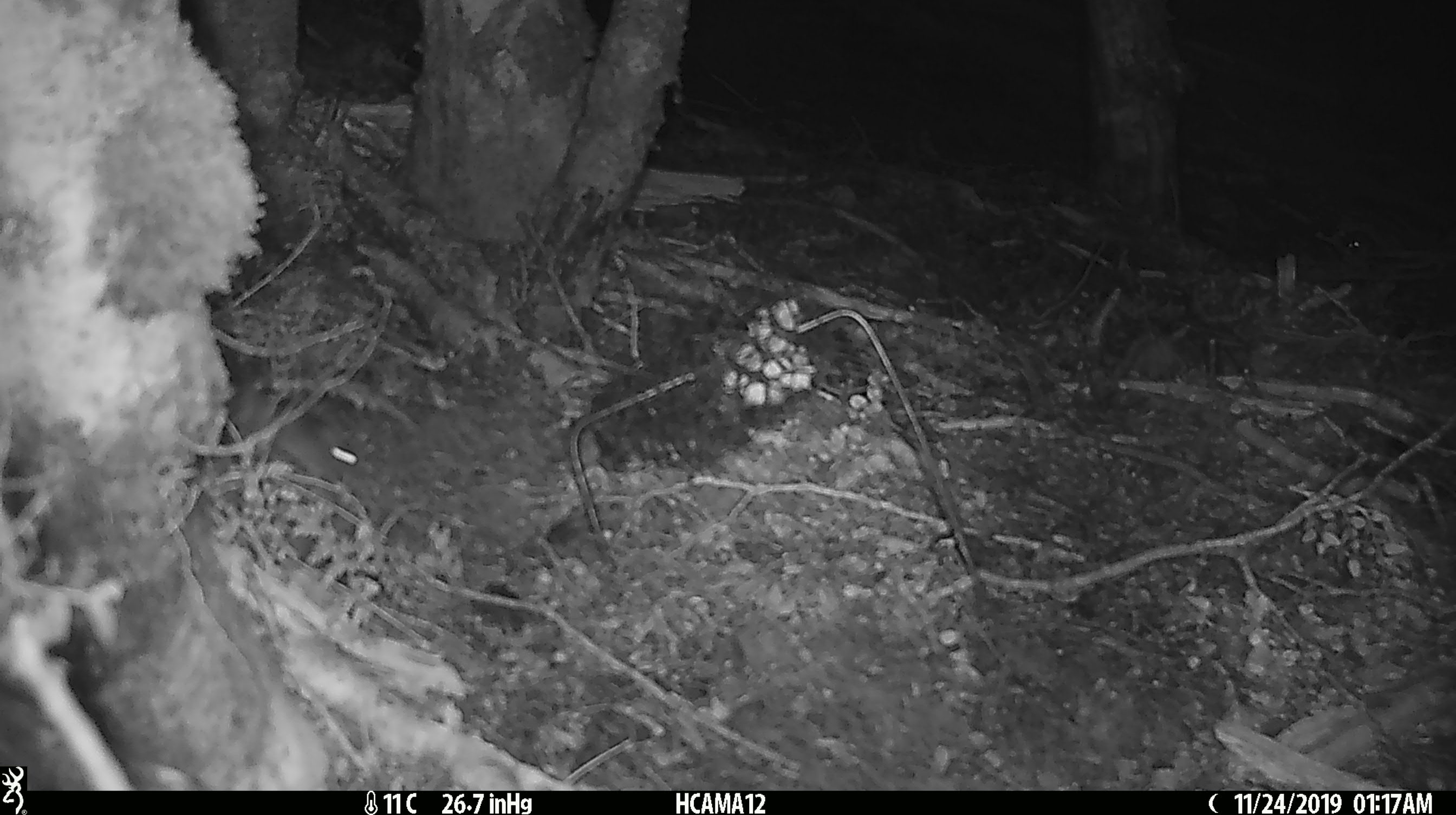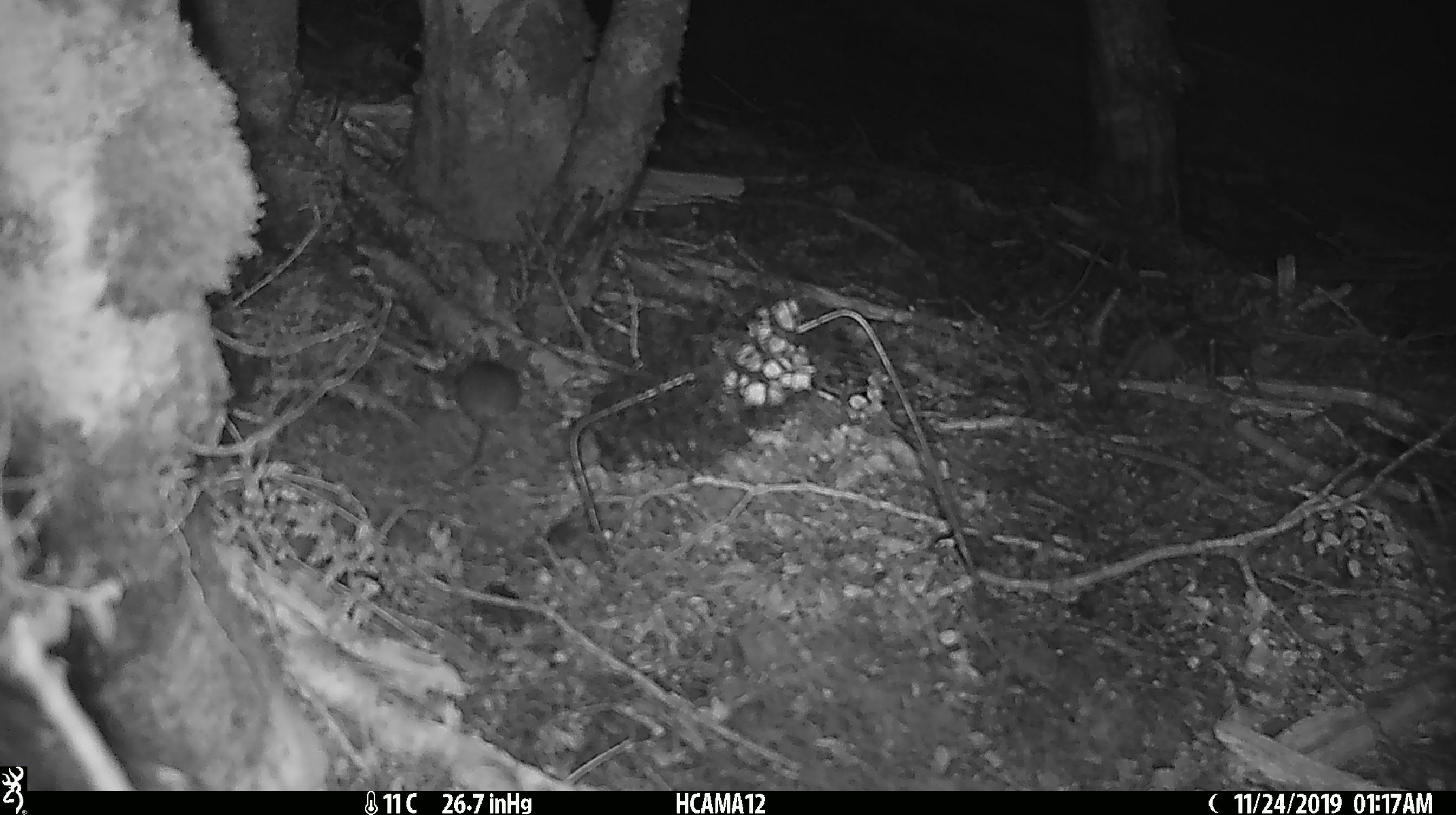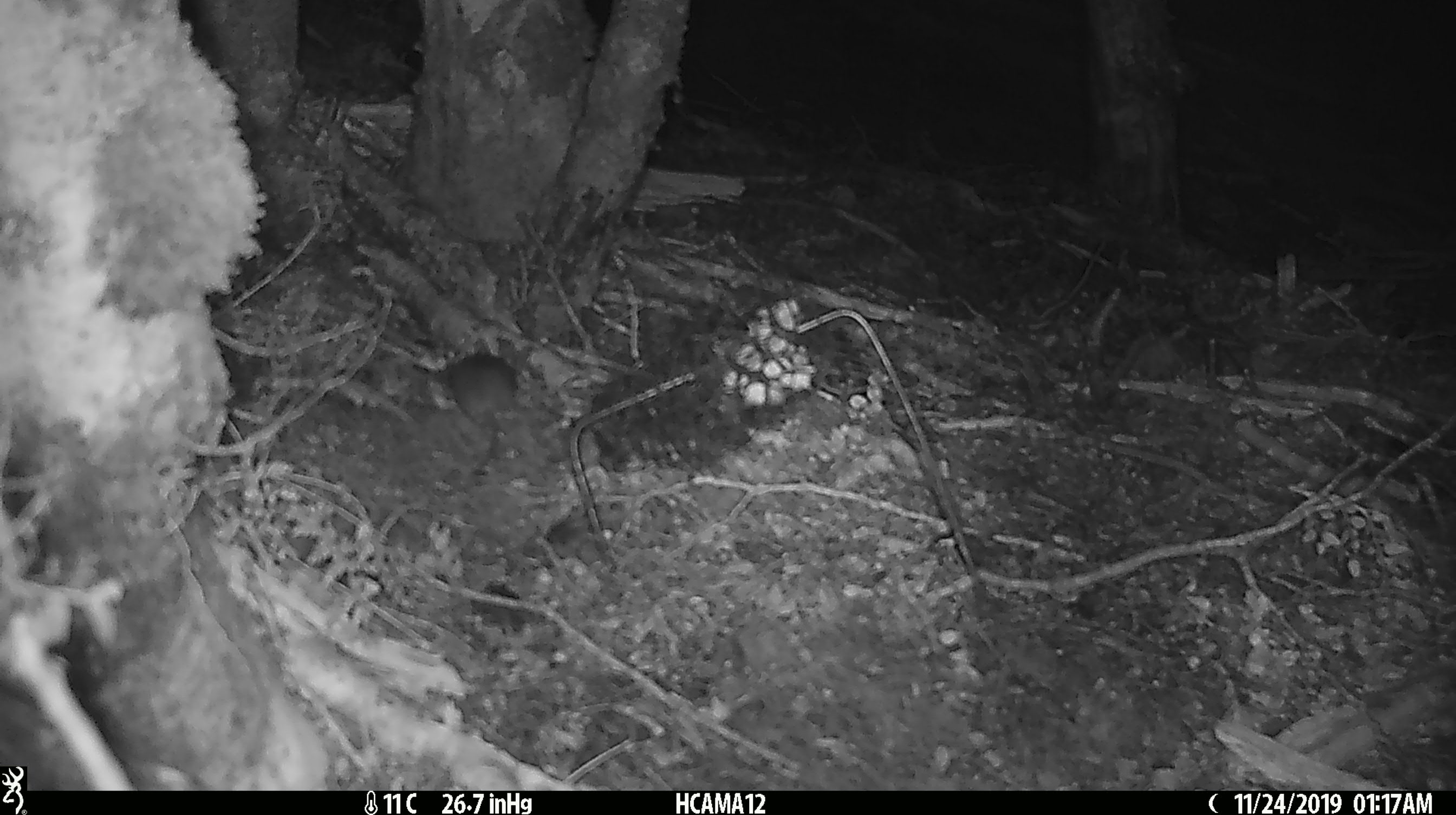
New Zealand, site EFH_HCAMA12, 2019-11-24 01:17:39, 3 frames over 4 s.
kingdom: Animalia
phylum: Chordata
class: Mammalia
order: Rodentia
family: Muridae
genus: Mus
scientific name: Mus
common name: mouse